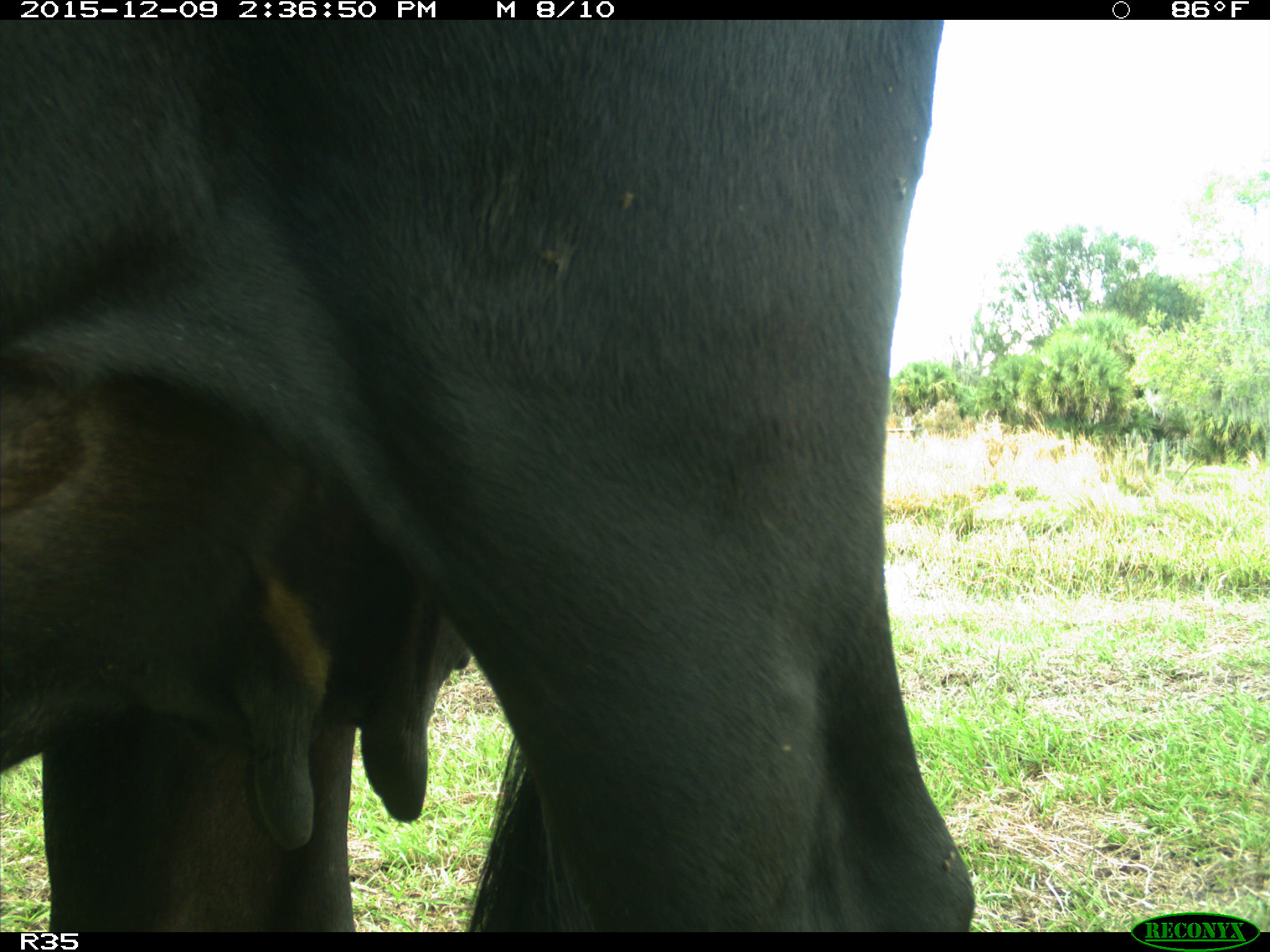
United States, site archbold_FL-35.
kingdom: Animalia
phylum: Chordata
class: Mammalia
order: Artiodactyla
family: Bovidae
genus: Bos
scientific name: Bos taurus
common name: domestic cow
Bos taurus (domestic cow).